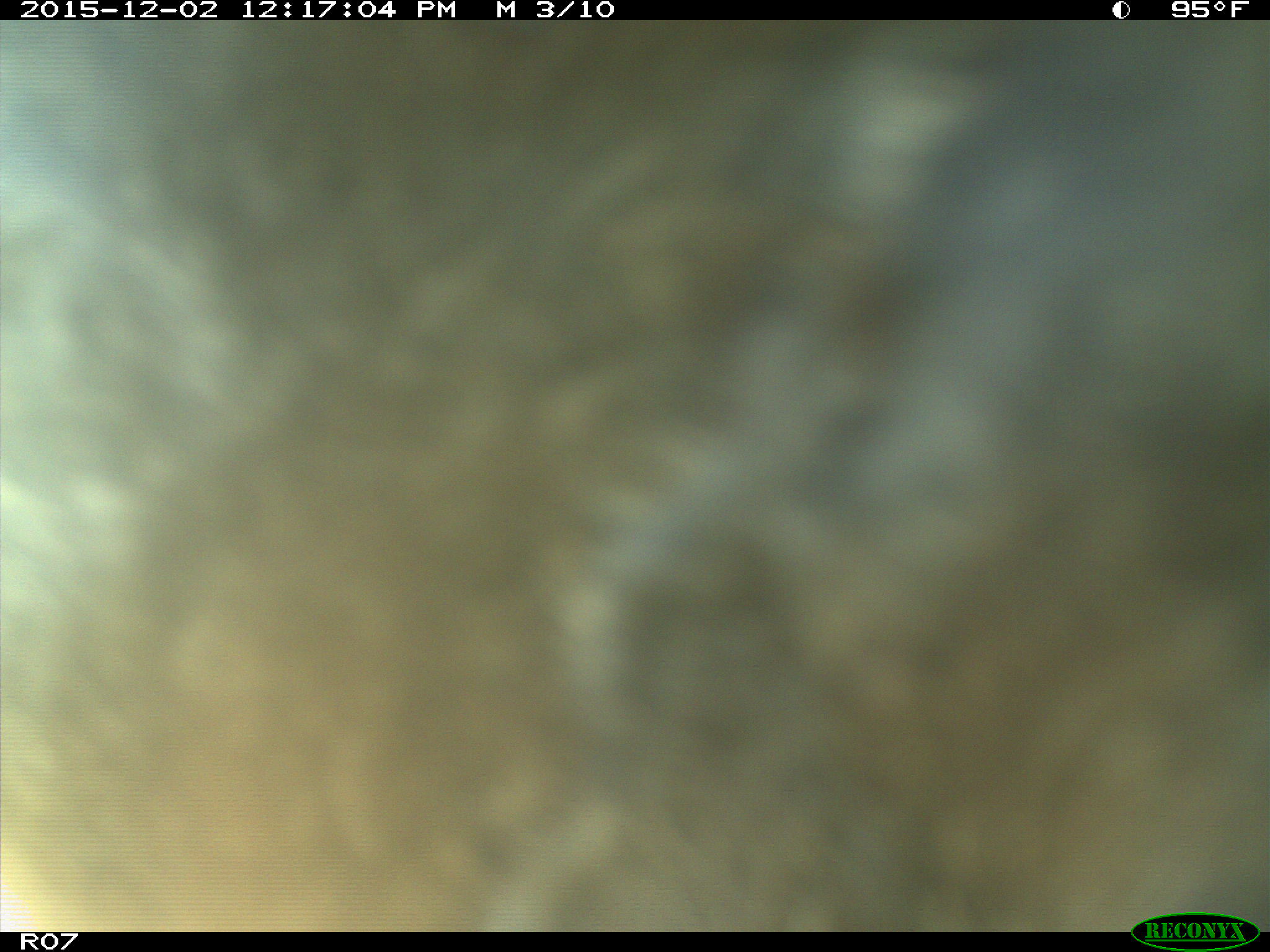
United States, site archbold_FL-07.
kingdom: Animalia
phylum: Chordata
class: Mammalia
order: Artiodactyla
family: Bovidae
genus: Bos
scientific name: Bos taurus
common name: domestic cow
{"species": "Bos taurus (domestic cow)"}